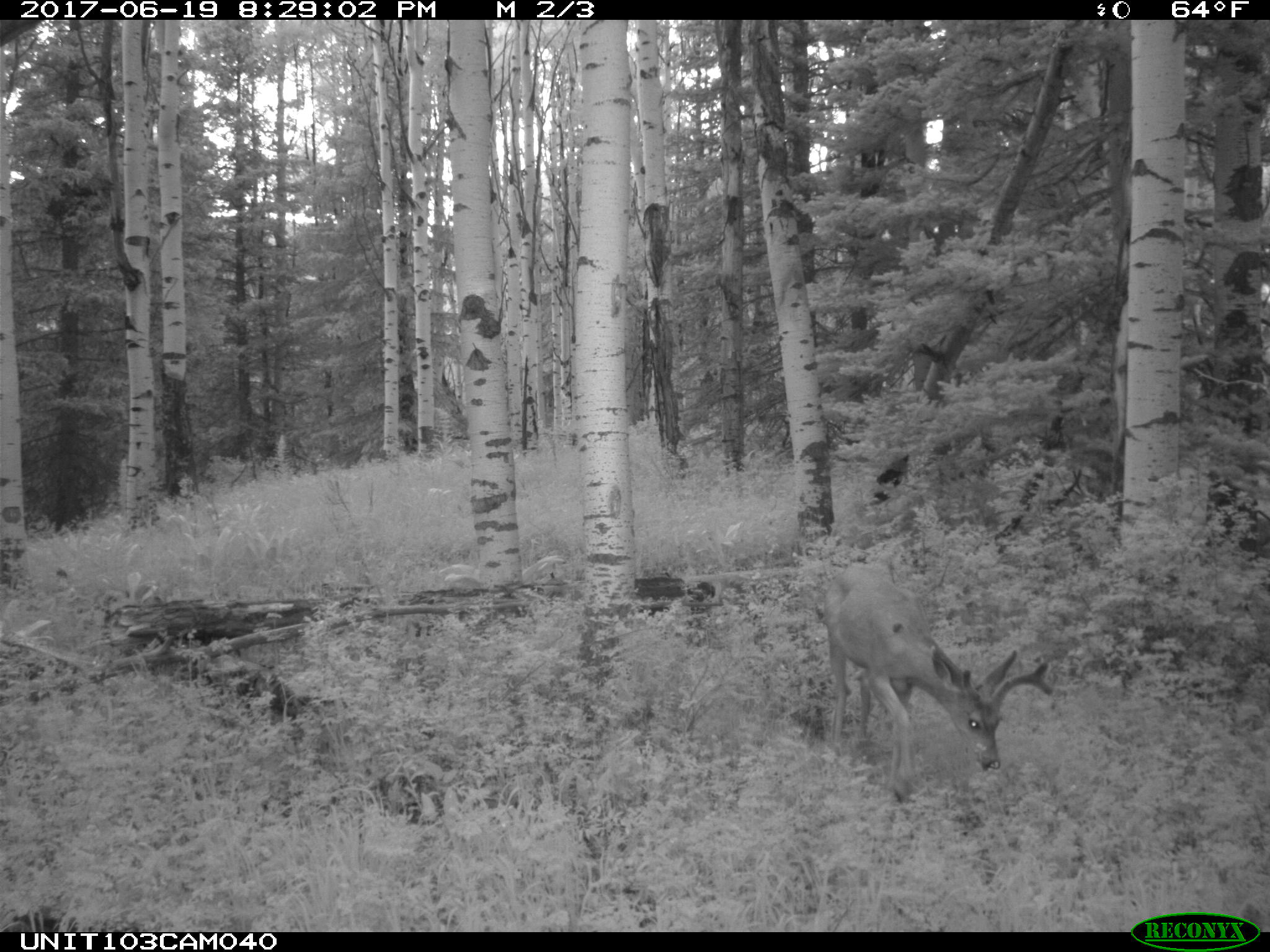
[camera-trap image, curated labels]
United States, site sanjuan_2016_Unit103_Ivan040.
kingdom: Animalia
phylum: Chordata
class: Mammalia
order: Artiodactyla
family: Cervidae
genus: Odocoileus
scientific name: Odocoileus hemionus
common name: mule deer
Odocoileus hemionus (mule deer).